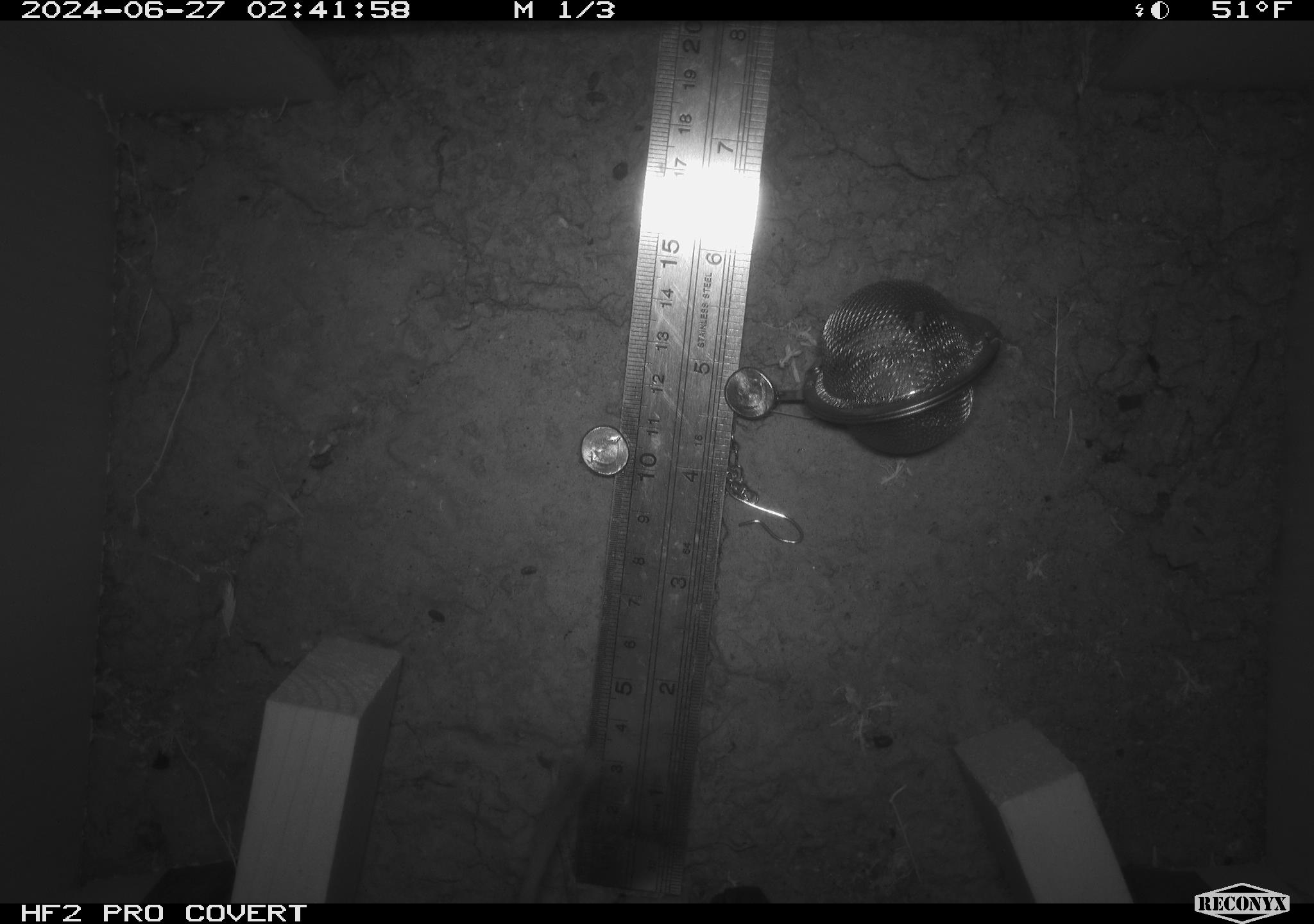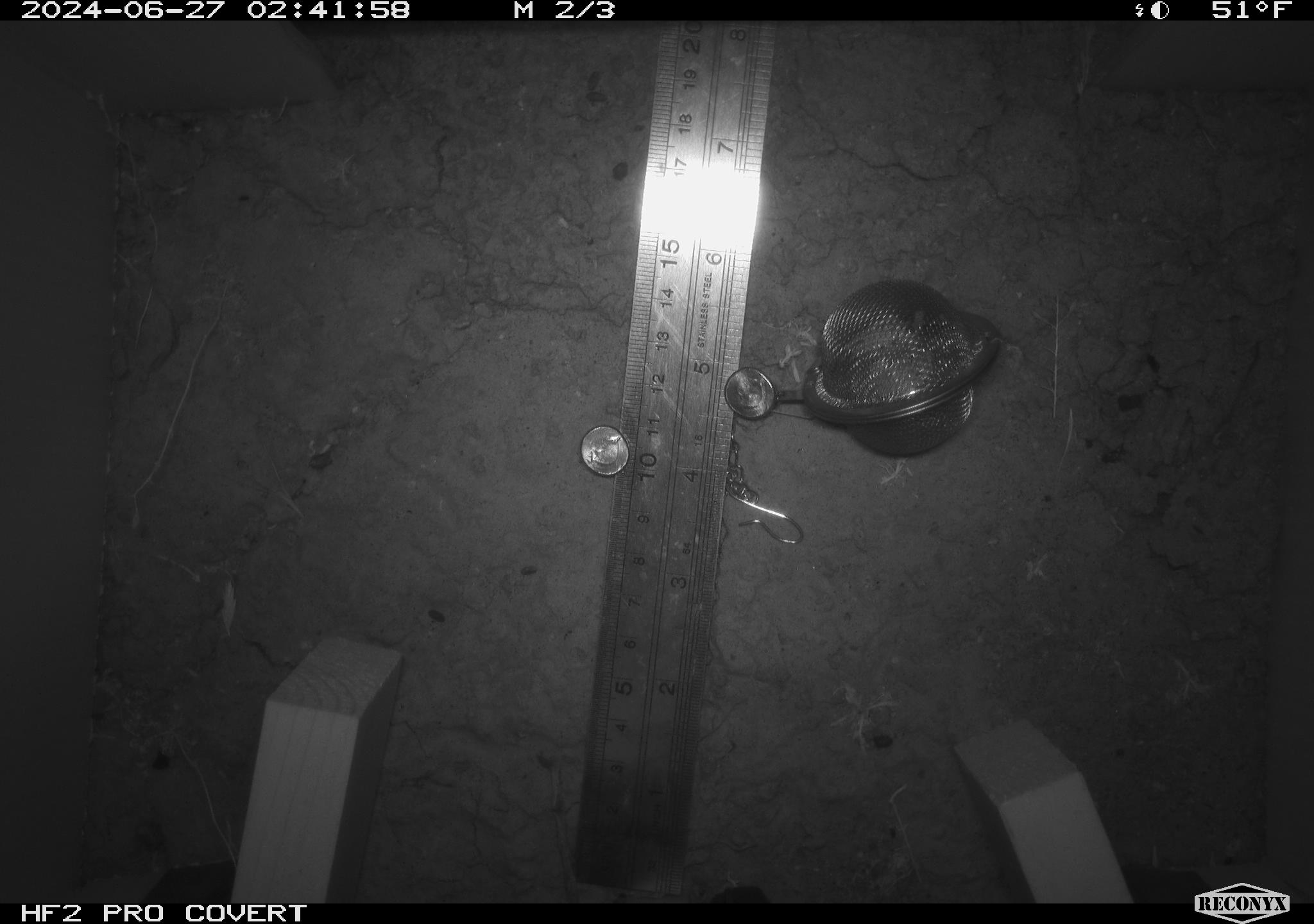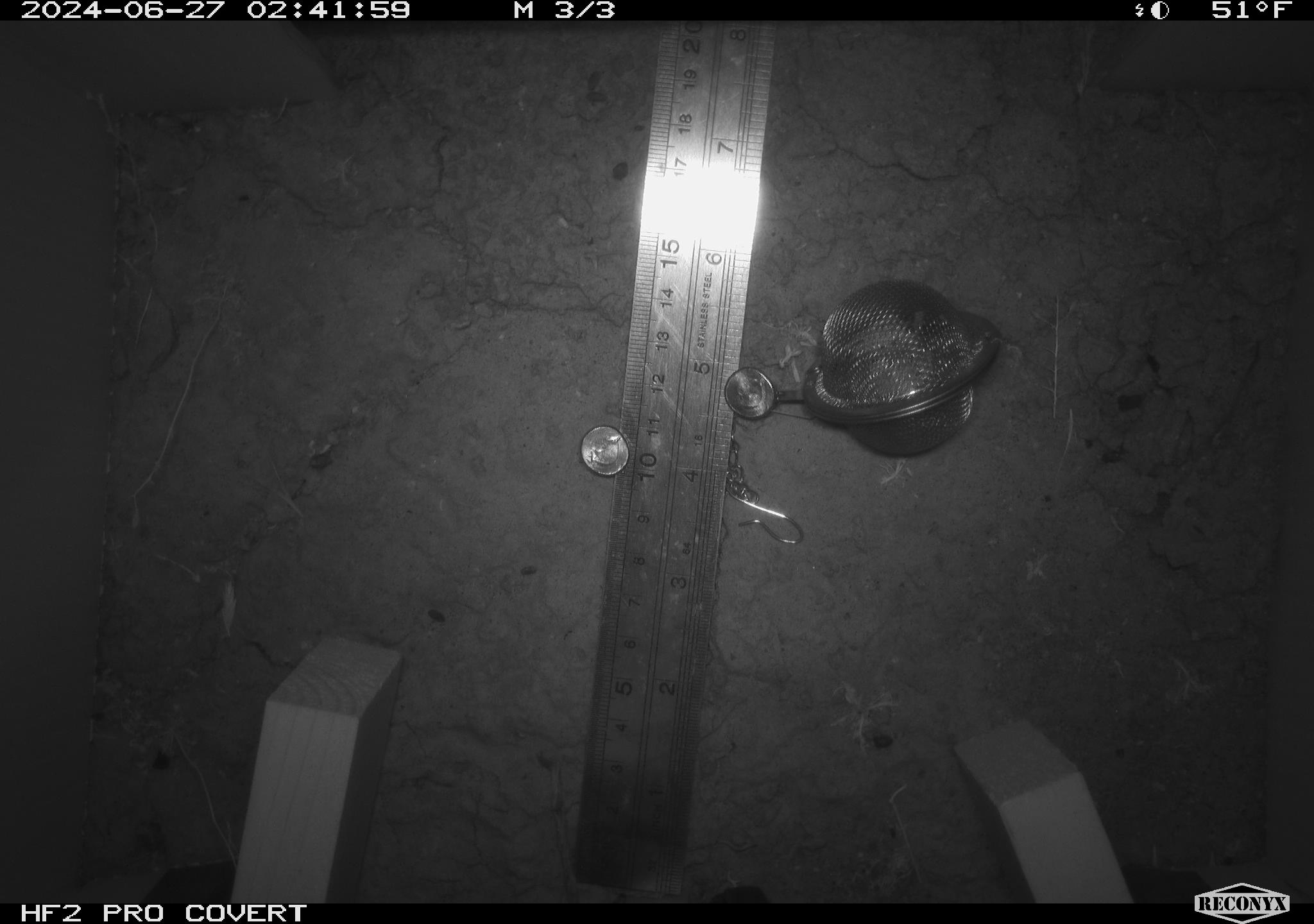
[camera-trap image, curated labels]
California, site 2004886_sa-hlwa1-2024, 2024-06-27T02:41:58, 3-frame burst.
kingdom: Animalia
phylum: Chordata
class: Mammalia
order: Rodentia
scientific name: Rodentia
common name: mouse species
Mouse species (Rodentia).